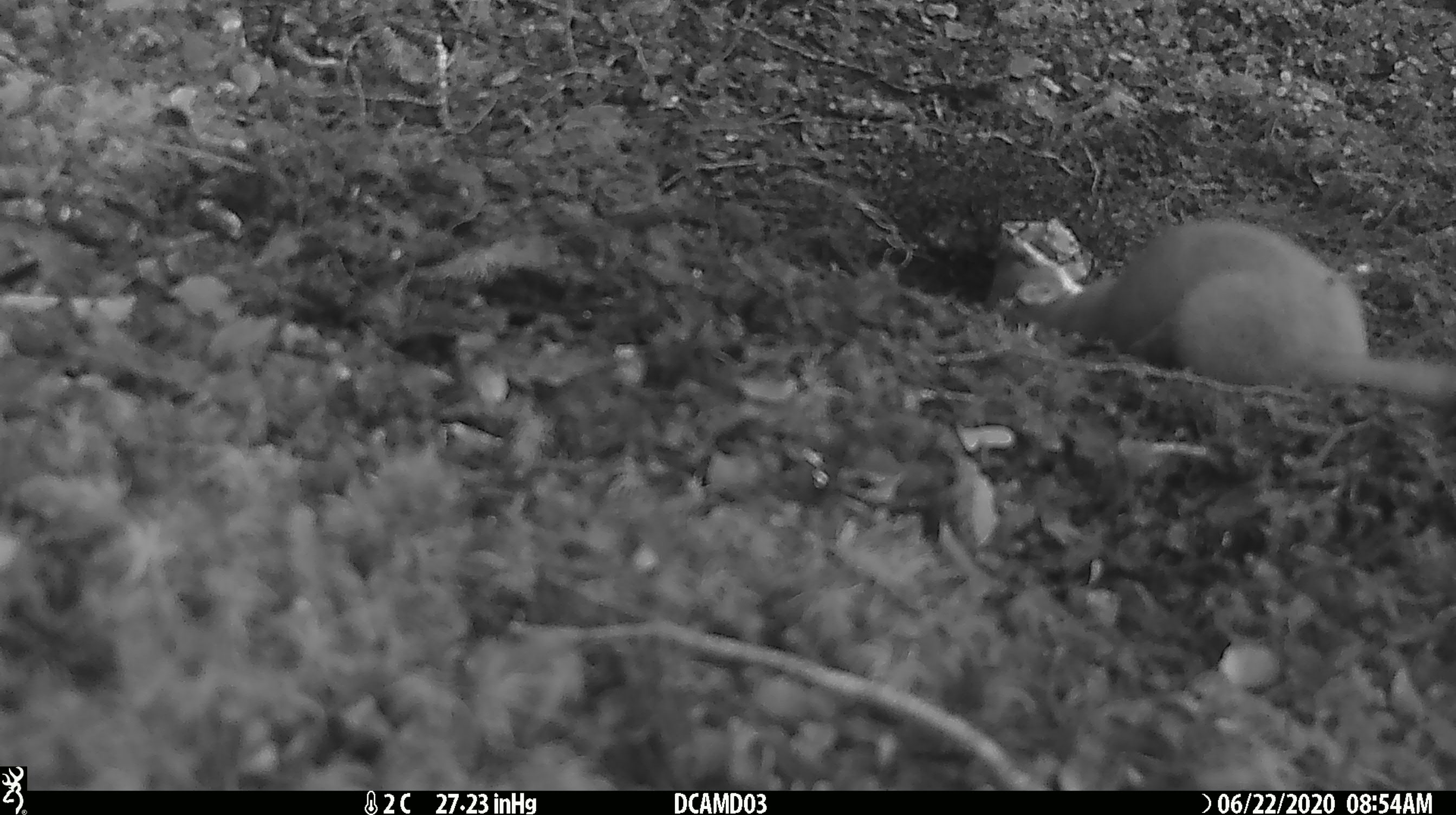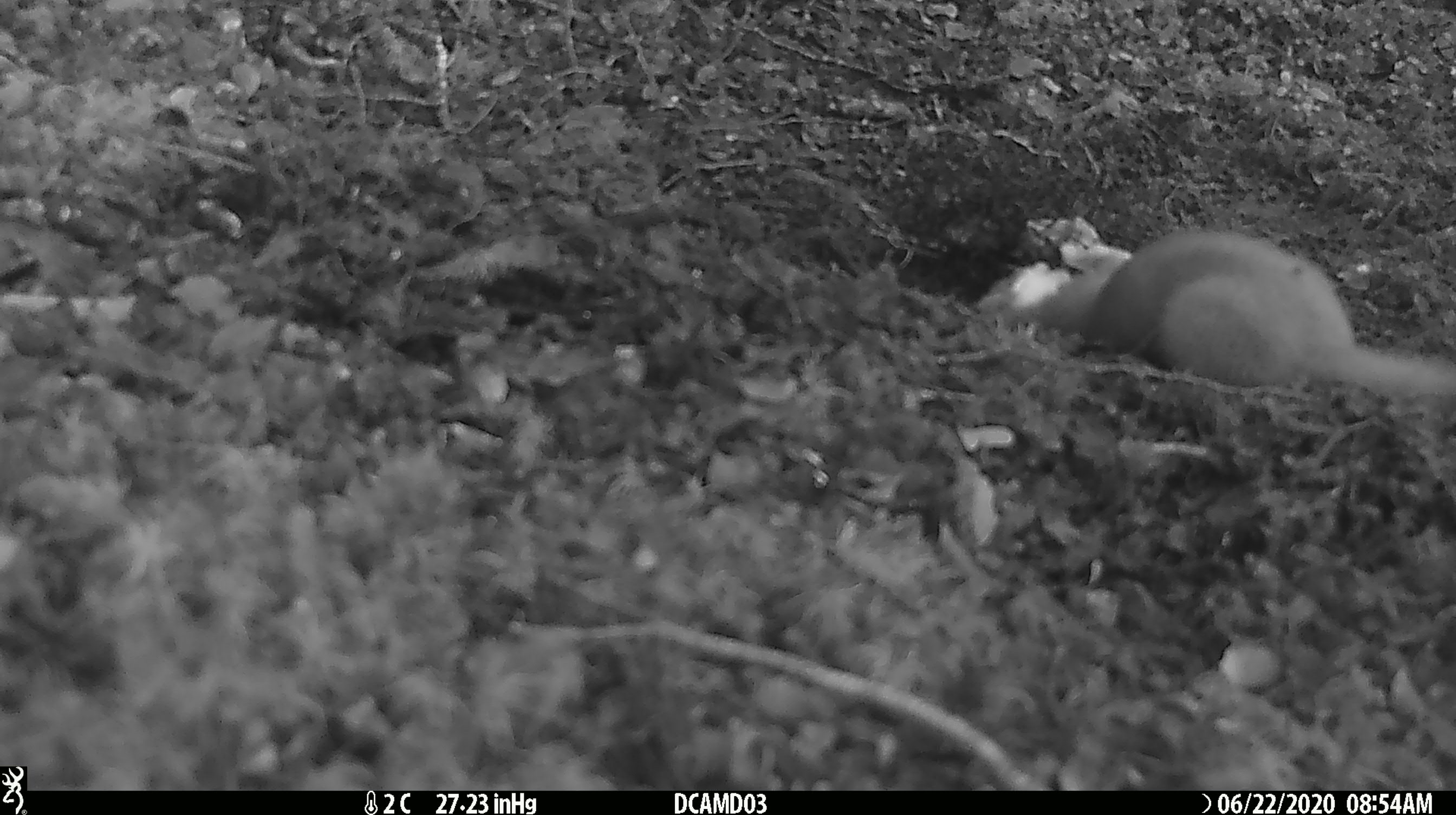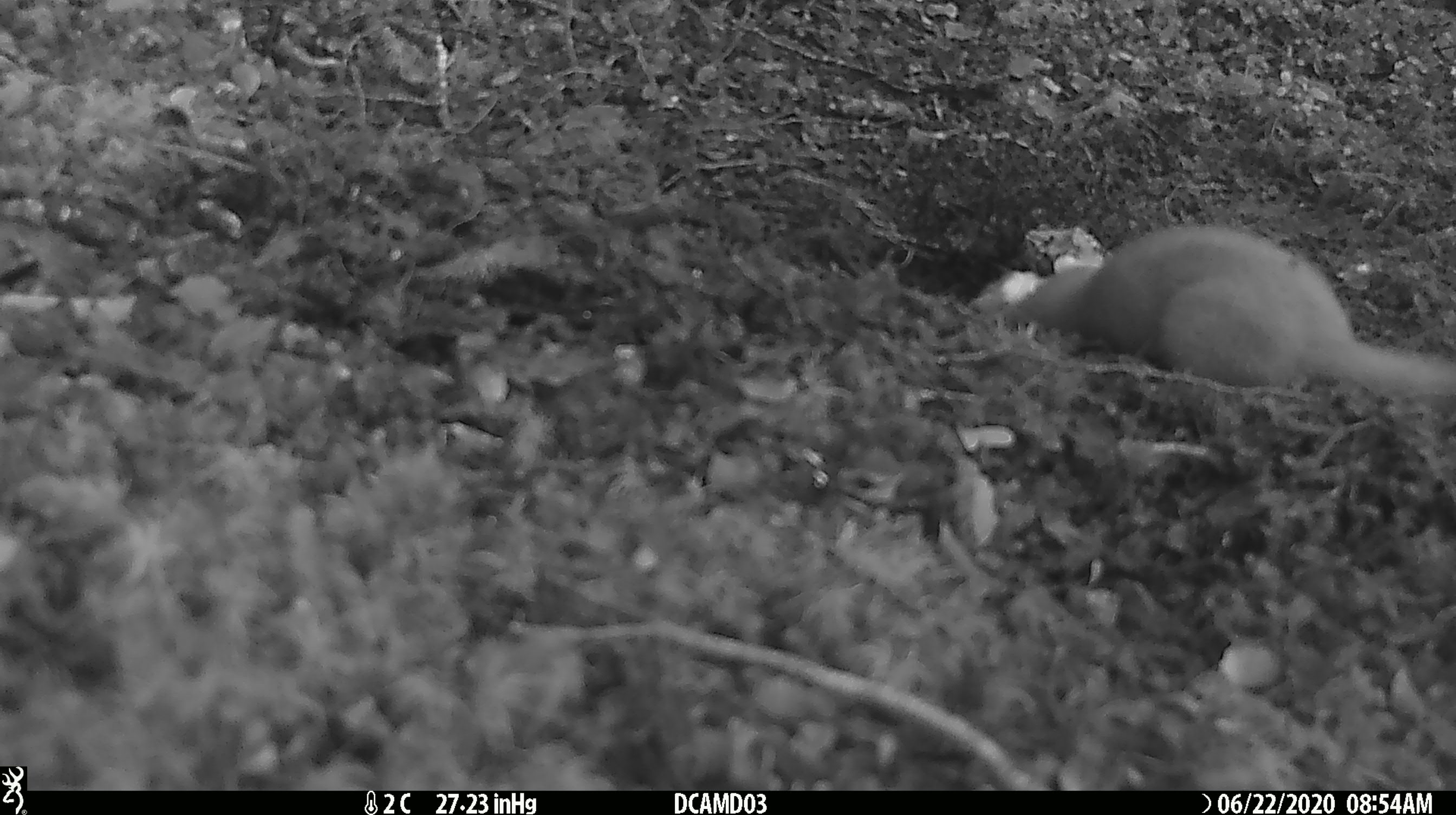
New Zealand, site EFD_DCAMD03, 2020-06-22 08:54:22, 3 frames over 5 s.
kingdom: Animalia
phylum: Chordata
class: Mammalia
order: Carnivora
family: Mustelidae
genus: Mustela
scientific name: Mustela erminea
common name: stoat